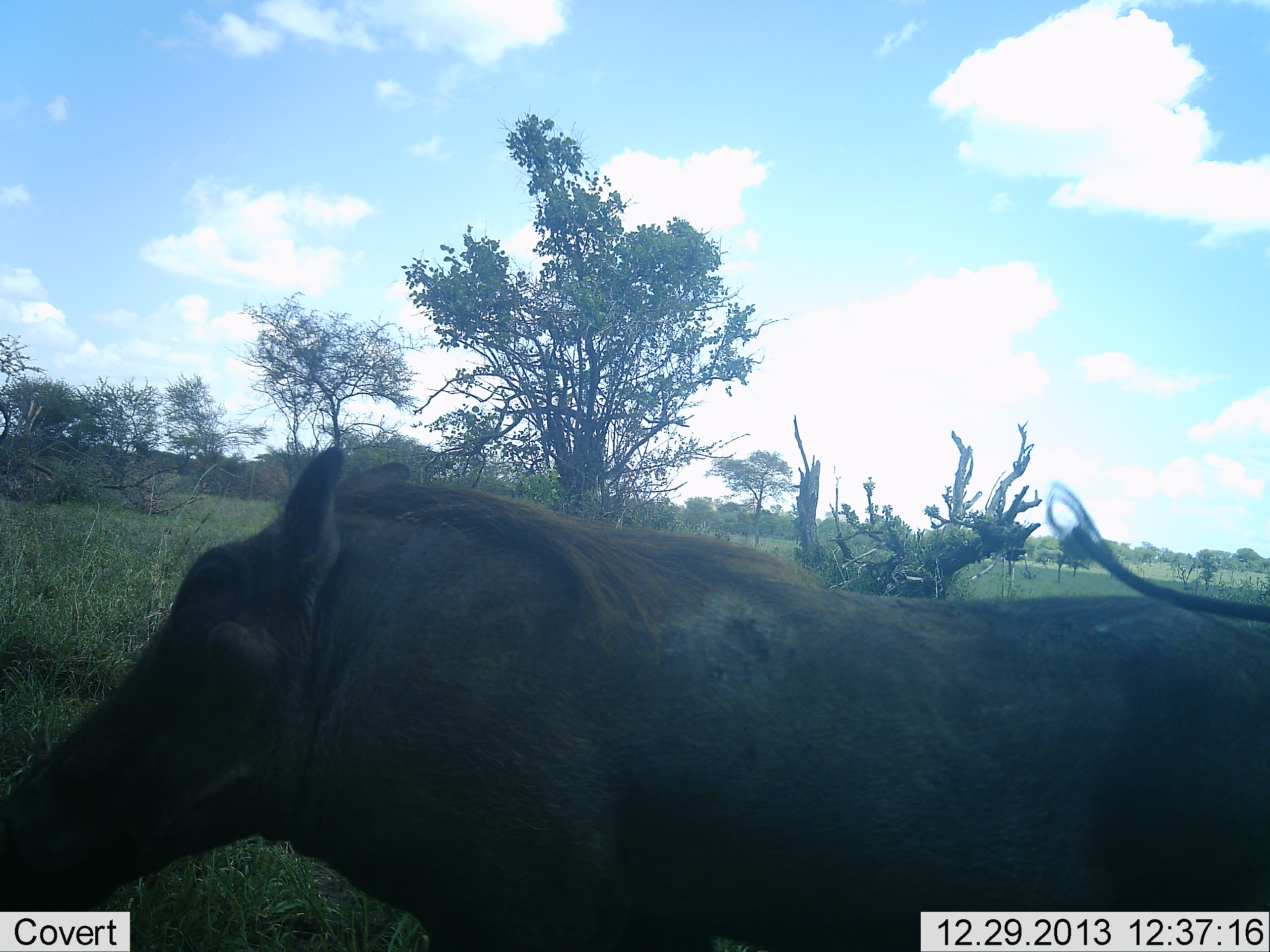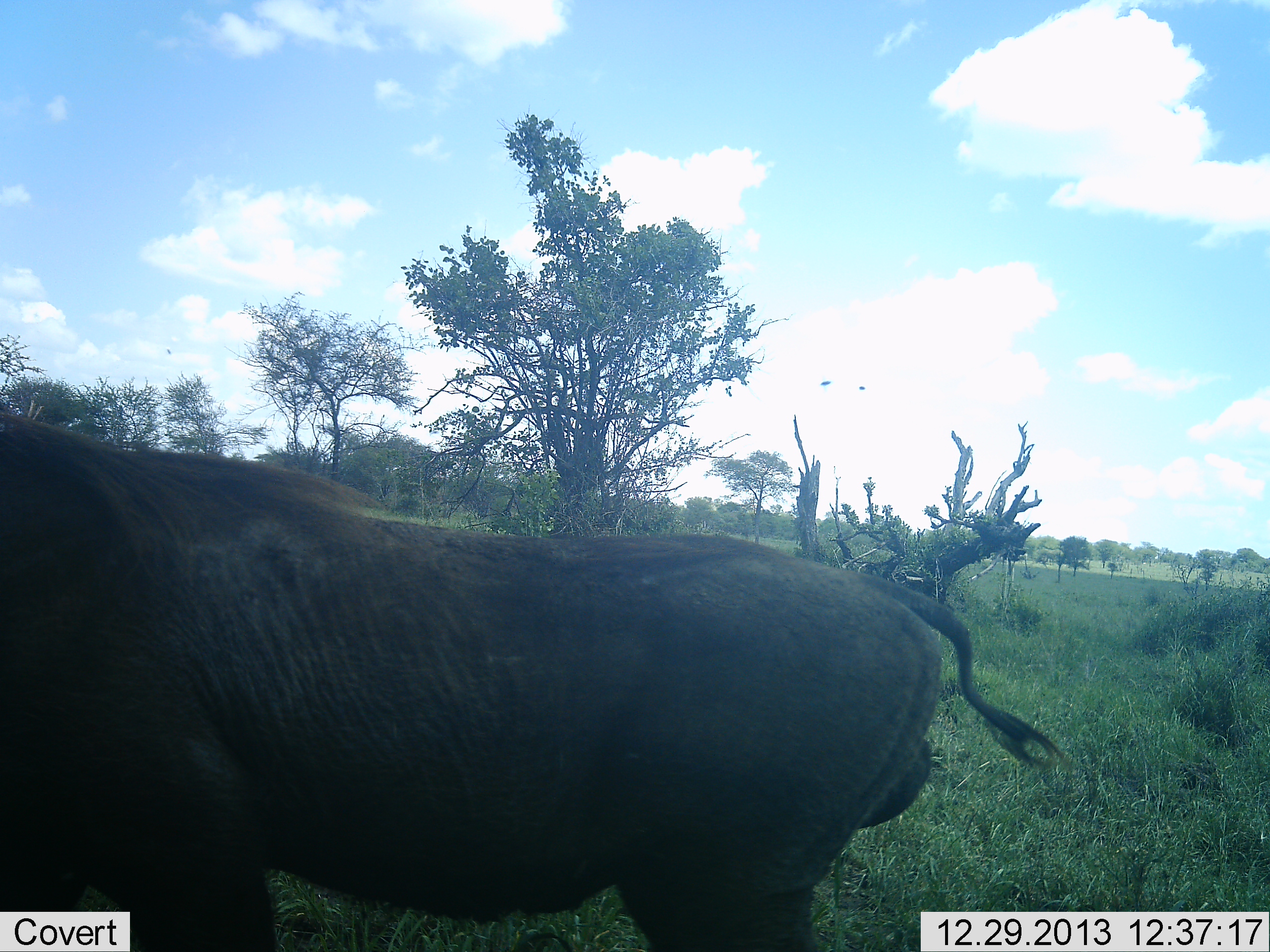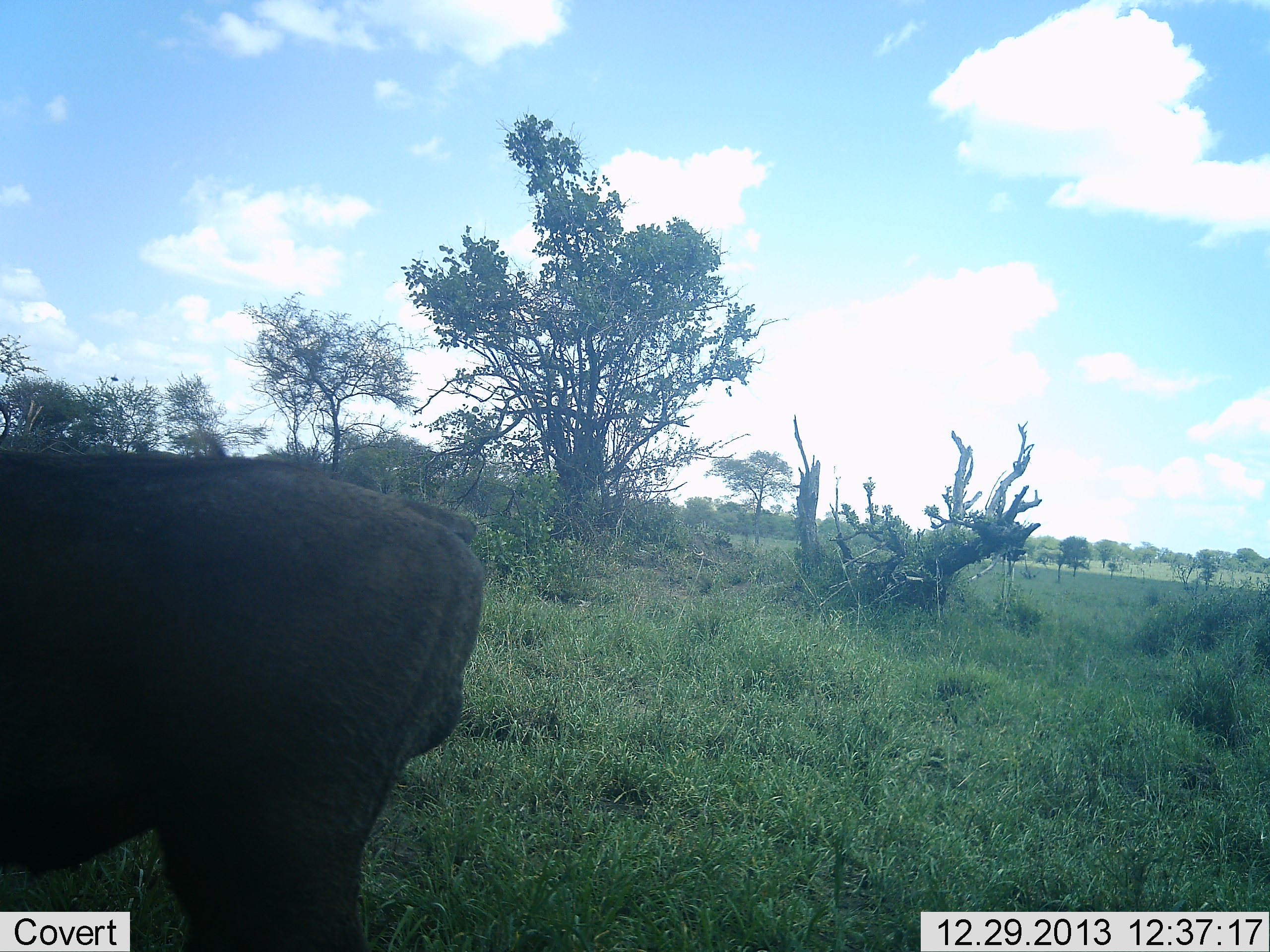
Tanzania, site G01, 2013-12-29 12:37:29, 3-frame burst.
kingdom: Animalia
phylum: Chordata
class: Mammalia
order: Artiodactyla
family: Suidae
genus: Phacochoerus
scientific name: Phacochoerus africanus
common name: warthog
Warthog (Phacochoerus africanus), count 1. Behavior (volunteer vote fractions): standing 9%, resting 0%, moving 100%, interacting 0%. Young present (vote fraction): 0%. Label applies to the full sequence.